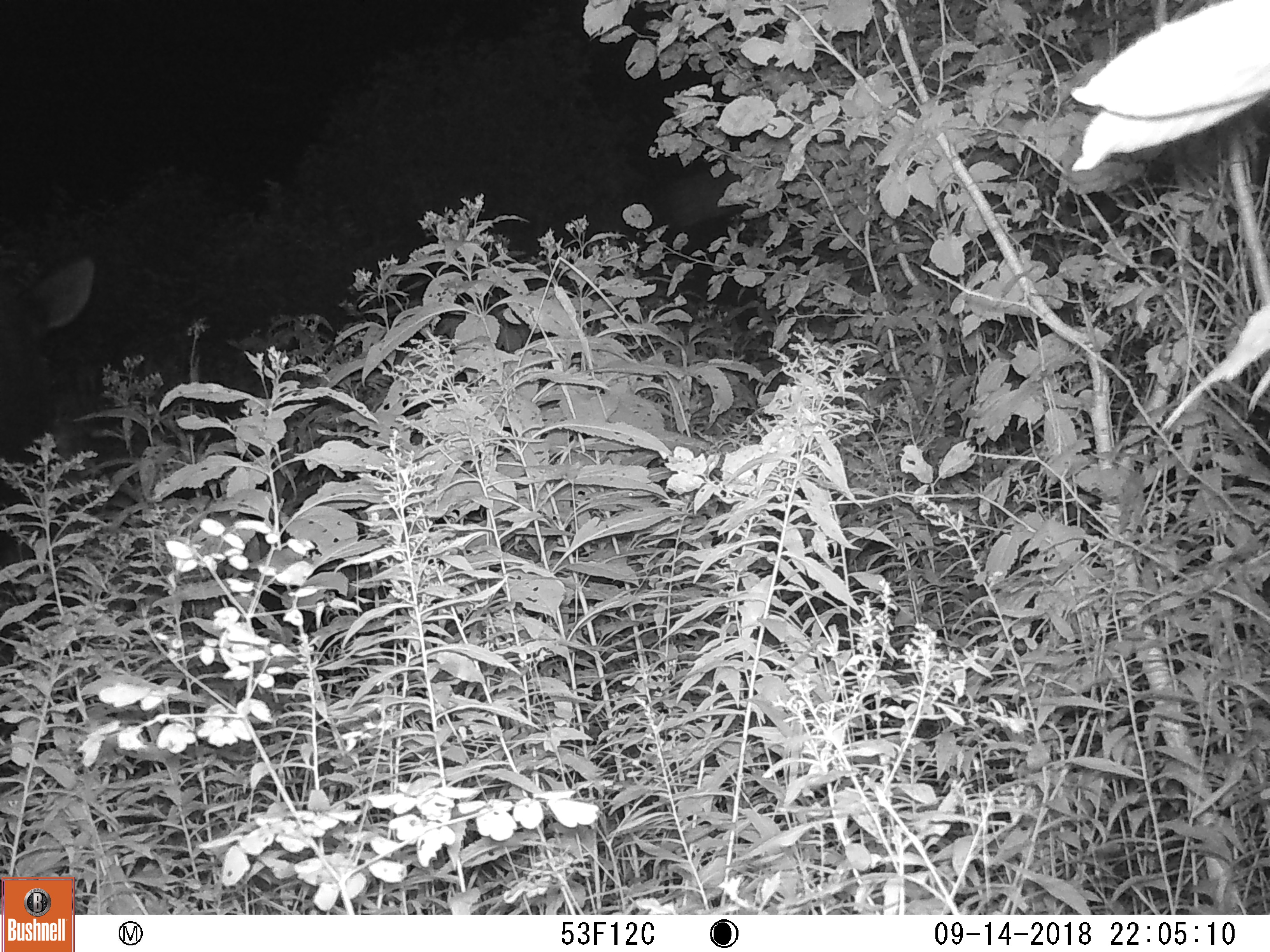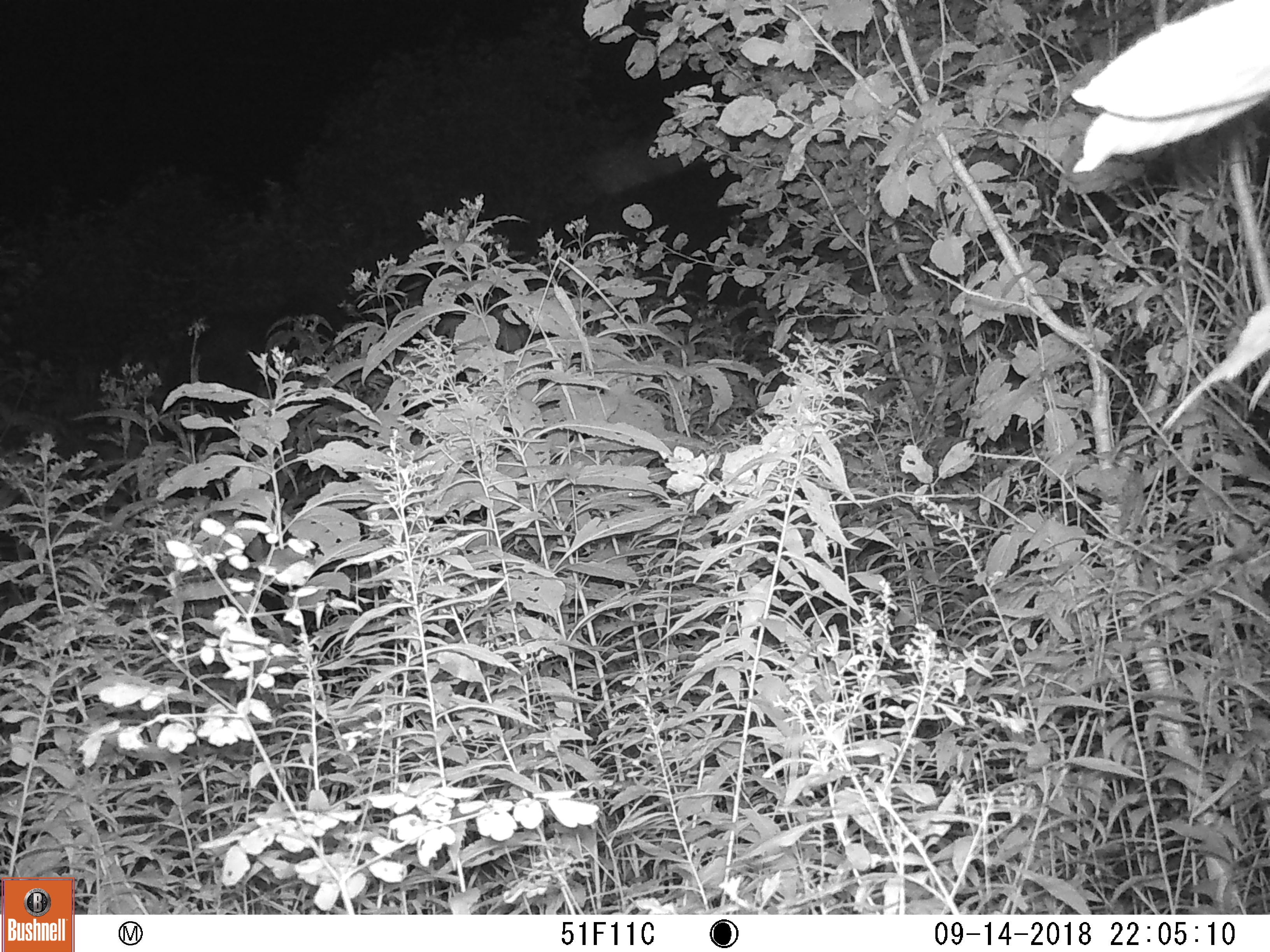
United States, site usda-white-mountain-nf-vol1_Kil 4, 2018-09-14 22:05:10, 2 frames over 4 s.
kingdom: Animalia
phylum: Chordata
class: Mammalia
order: Artiodactyla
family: Cervidae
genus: Alces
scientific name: Alces alces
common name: moose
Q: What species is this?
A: Moose (Alces alces).